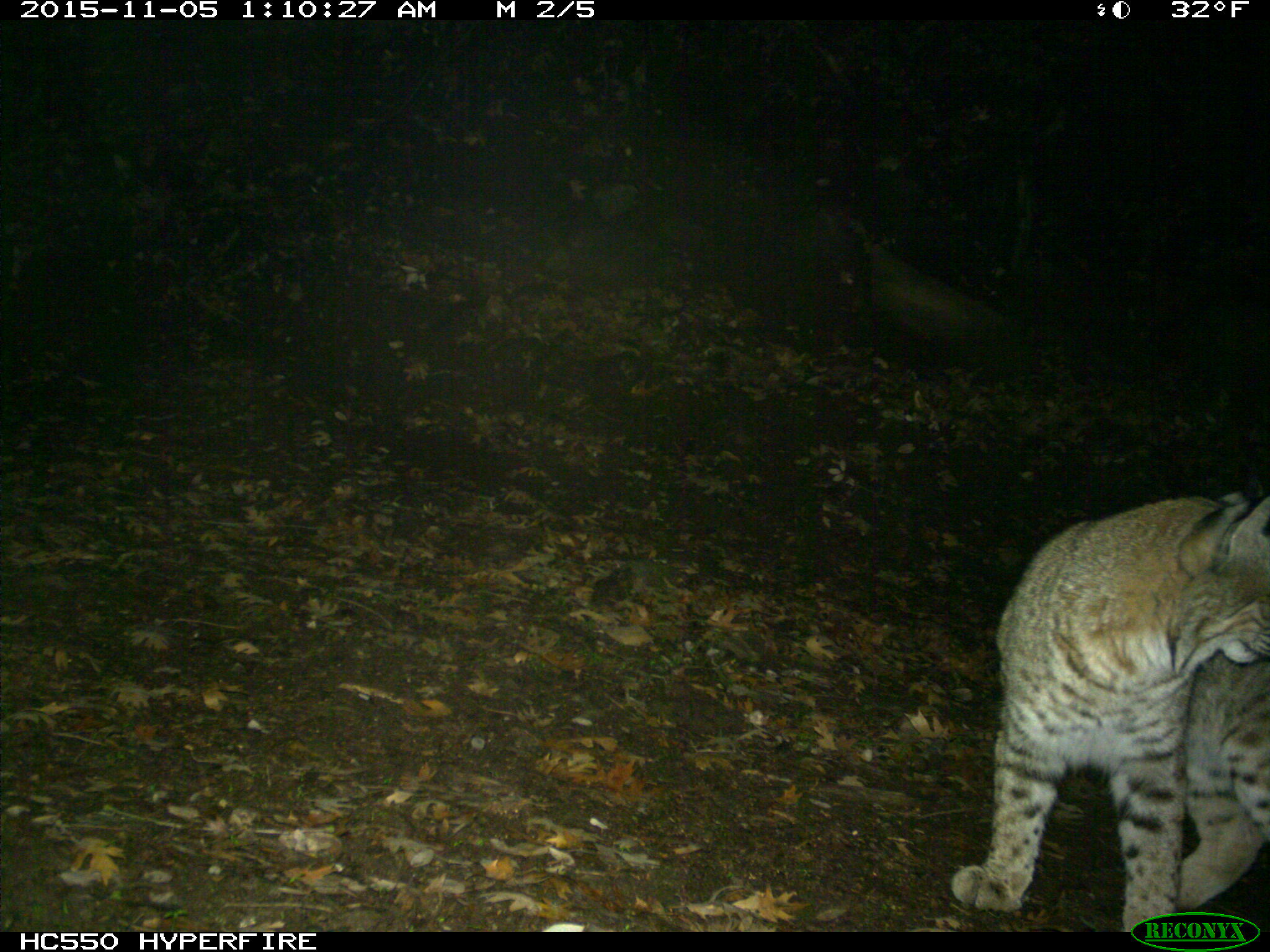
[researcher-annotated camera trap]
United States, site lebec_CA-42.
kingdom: Animalia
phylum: Chordata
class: Mammalia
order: Carnivora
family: Felidae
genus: Lynx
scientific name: Lynx rufus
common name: bobcat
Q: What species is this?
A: Lynx rufus (bobcat).